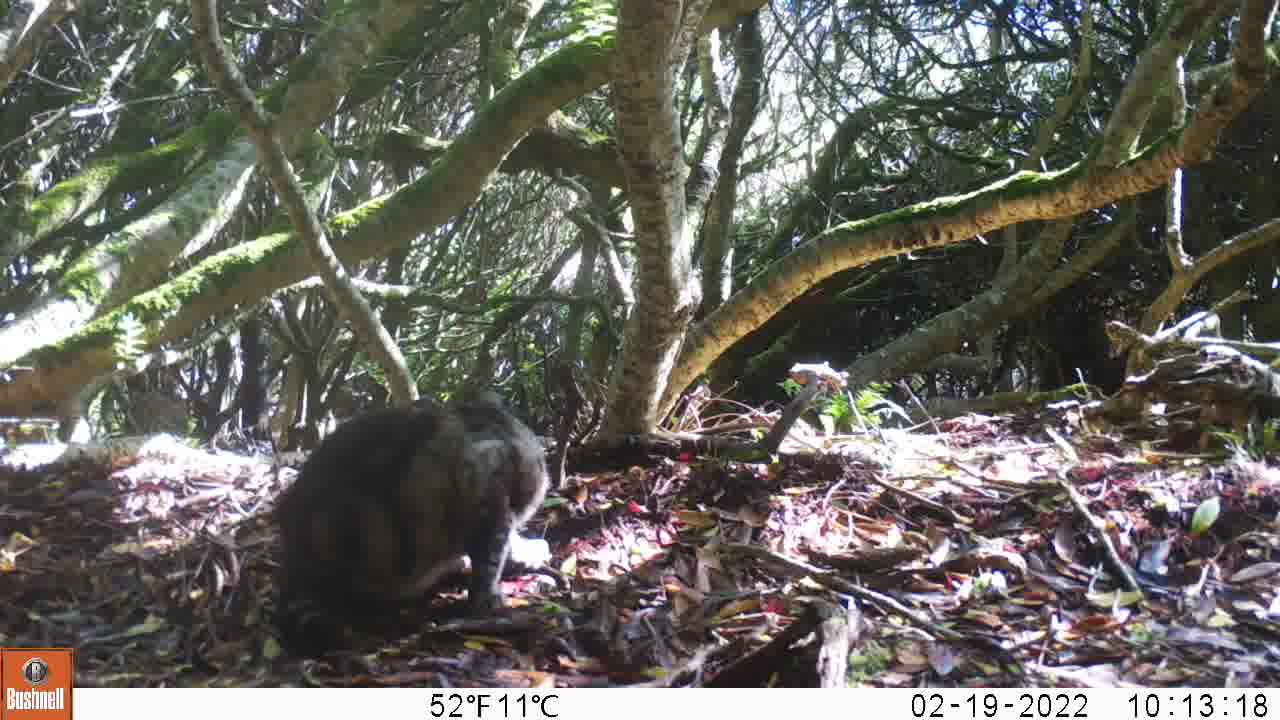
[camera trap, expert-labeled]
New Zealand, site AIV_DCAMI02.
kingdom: Animalia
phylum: Chordata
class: Mammalia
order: Carnivora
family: Felidae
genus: Felis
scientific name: Felis catus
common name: domestic cat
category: cat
Cat (domestic cat) (Felis catus).